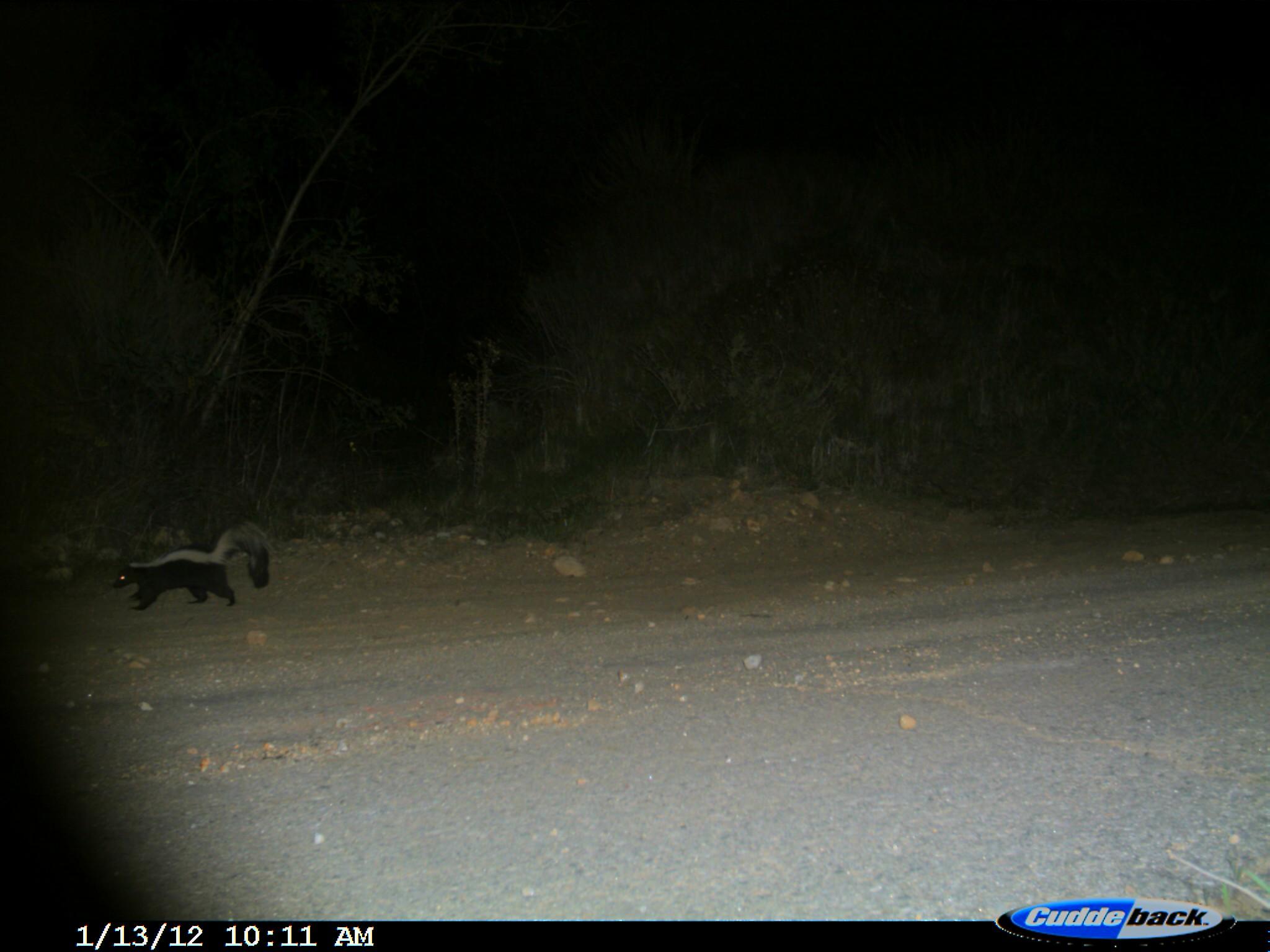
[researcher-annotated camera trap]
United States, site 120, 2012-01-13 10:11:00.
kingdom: Animalia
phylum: Chordata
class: Mammalia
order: Carnivora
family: Mephitidae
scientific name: Mephitidae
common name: skunk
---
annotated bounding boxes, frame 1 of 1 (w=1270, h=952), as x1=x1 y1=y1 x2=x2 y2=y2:
skunk: x1=103 y1=509 x2=283 y2=622